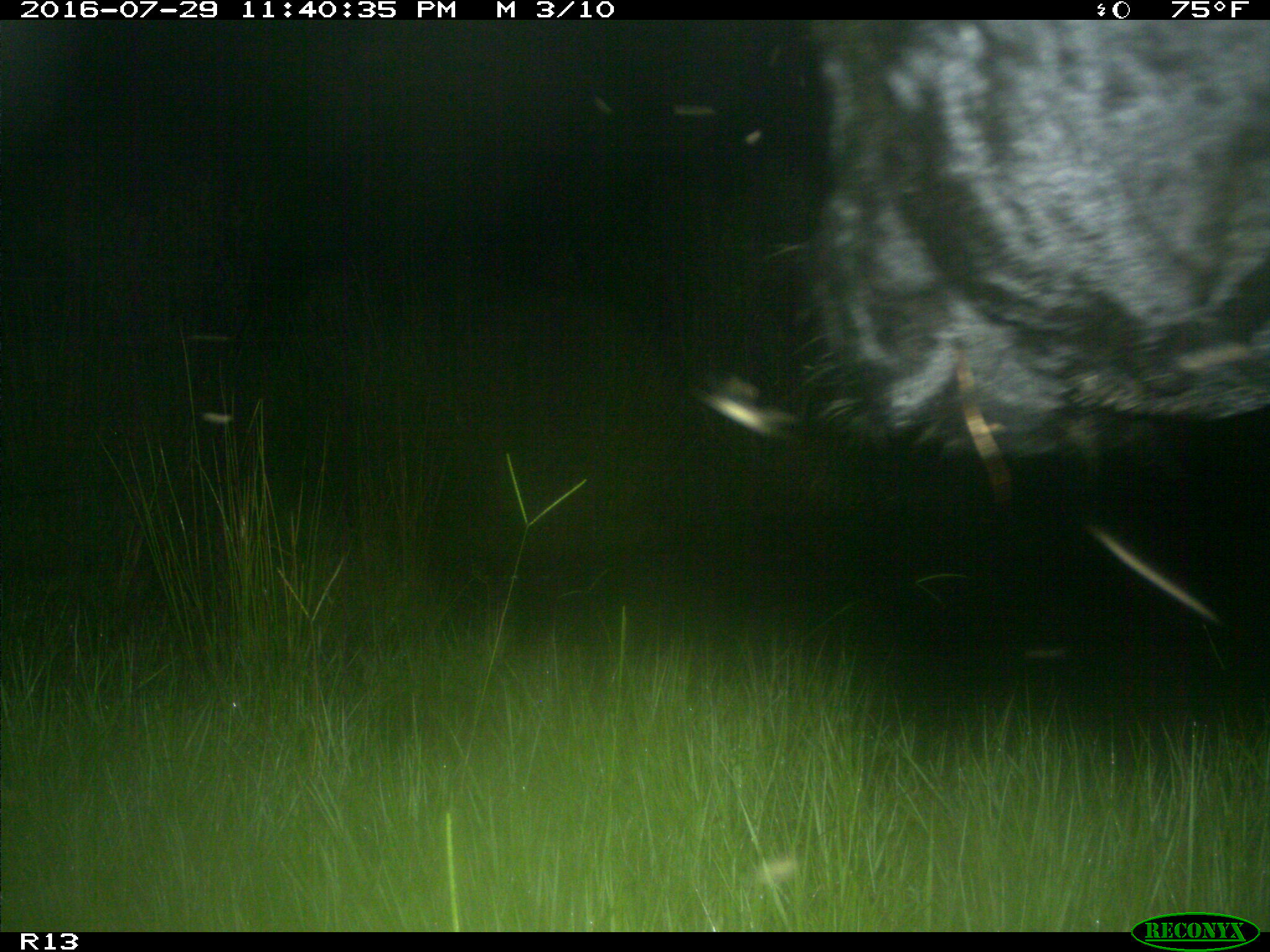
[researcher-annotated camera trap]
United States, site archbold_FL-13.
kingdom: Animalia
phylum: Chordata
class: Mammalia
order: Artiodactyla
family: Bovidae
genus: Bos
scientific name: Bos taurus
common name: domestic cow